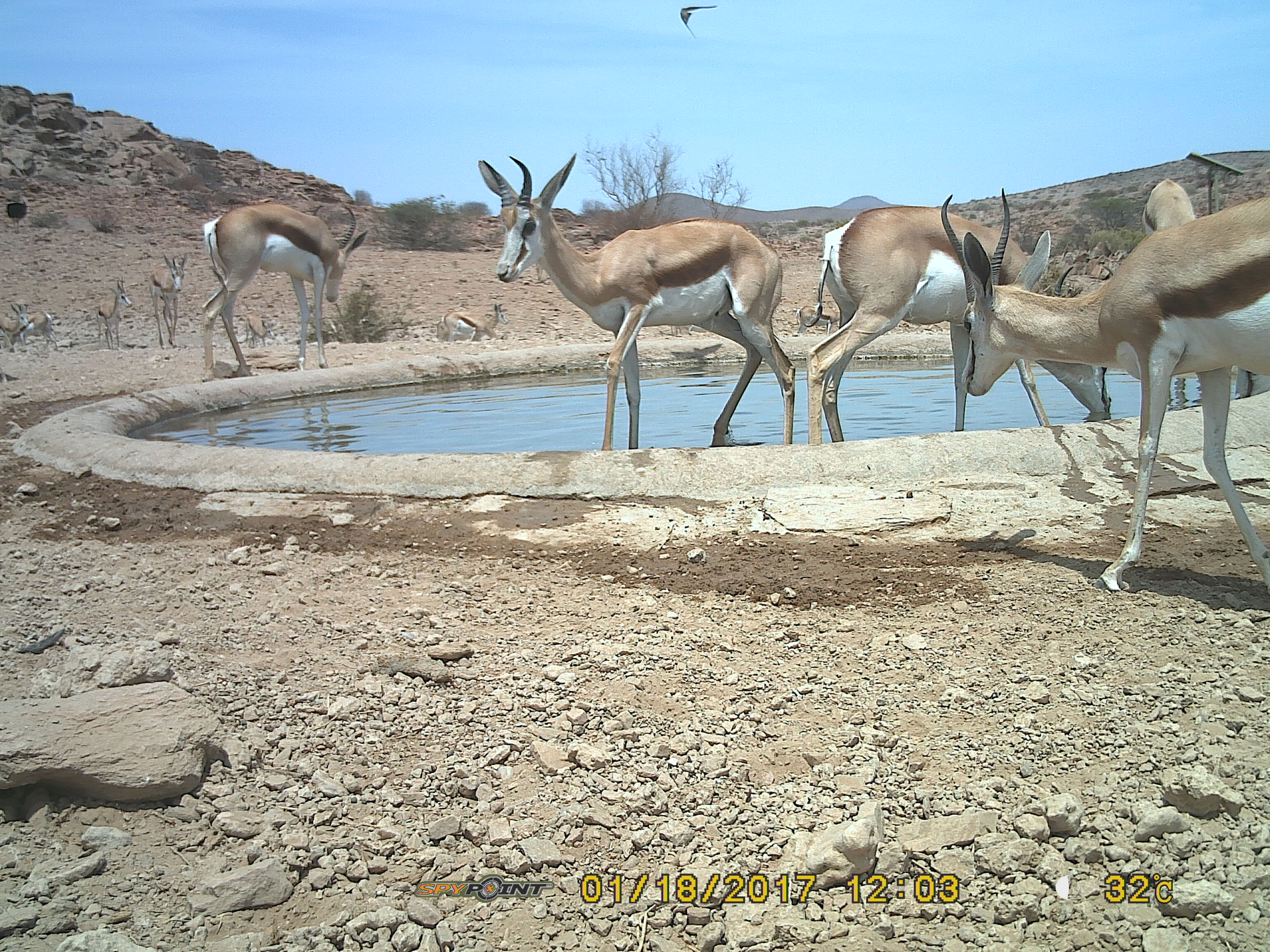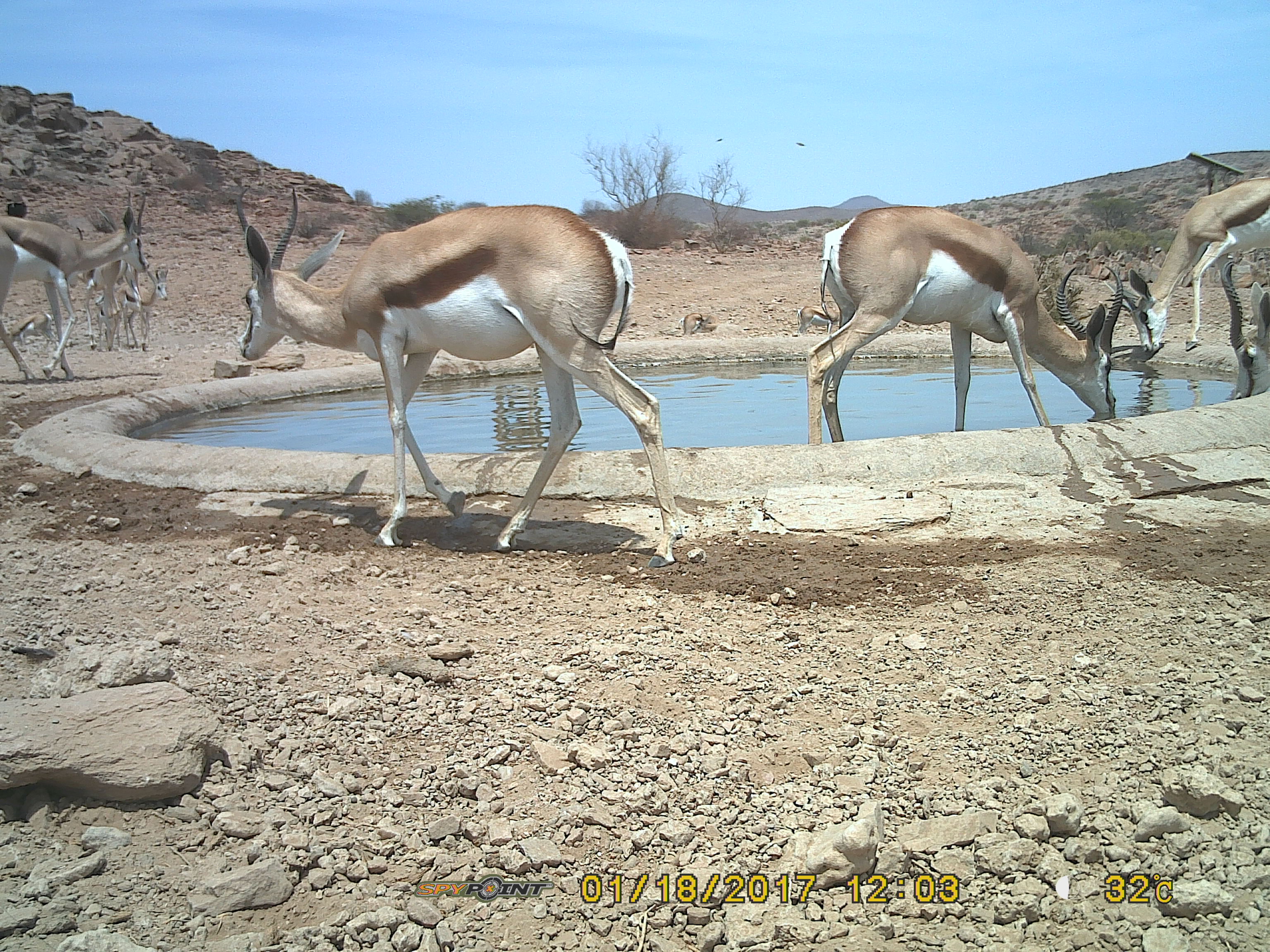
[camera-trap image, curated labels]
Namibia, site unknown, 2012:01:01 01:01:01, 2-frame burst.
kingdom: Animalia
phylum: Chordata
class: Mammalia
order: Artiodactyla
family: Bovidae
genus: Antidorcas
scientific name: Antidorcas marsupialis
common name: springbok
Antidorcas marsupialis (springbok).